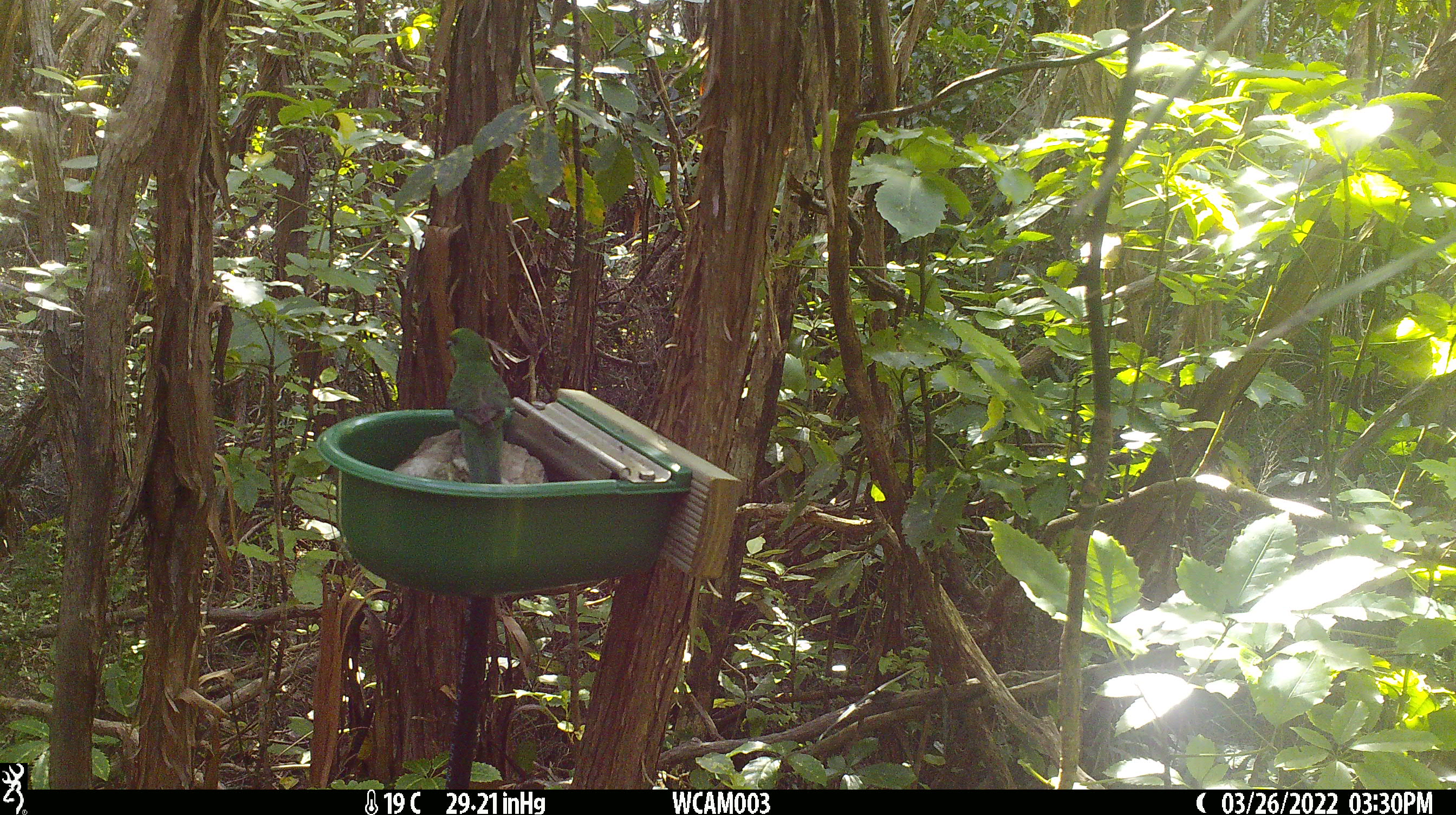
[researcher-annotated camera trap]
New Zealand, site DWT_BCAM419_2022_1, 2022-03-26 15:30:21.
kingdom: Animalia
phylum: Chordata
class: Aves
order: Psittaciformes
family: Psittaculidae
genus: Cyanoramphus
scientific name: Cyanoramphus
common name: parakeet